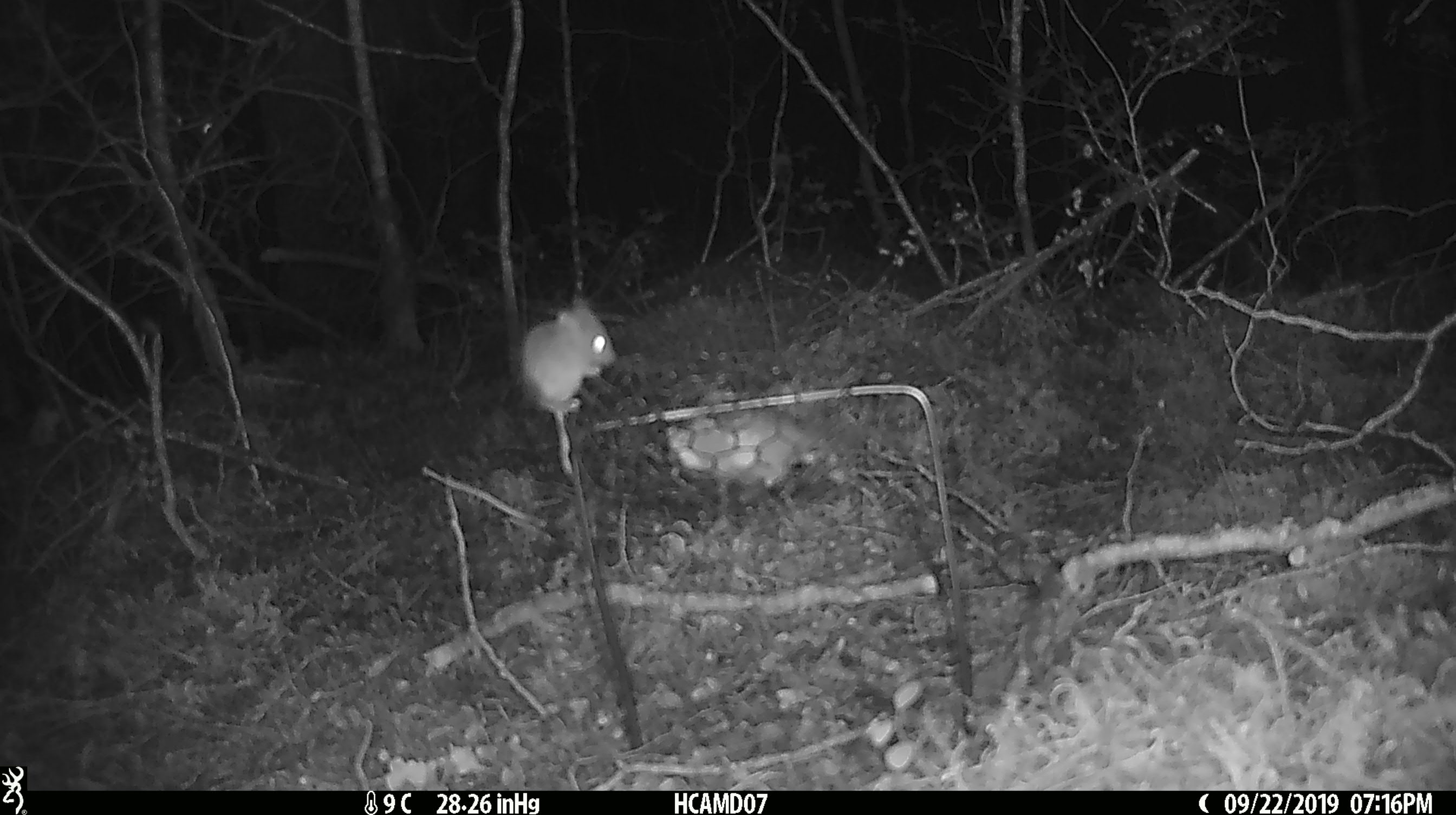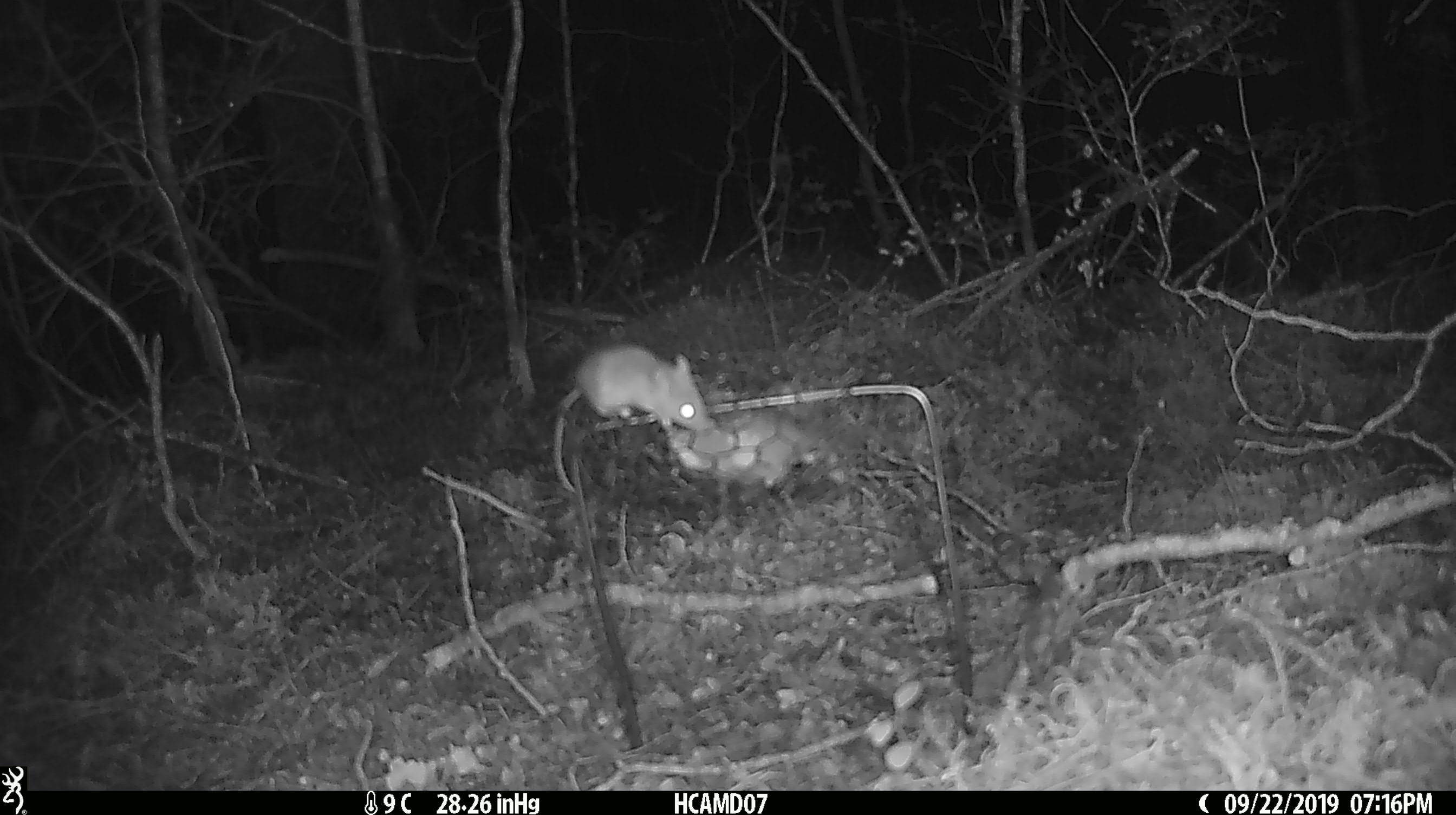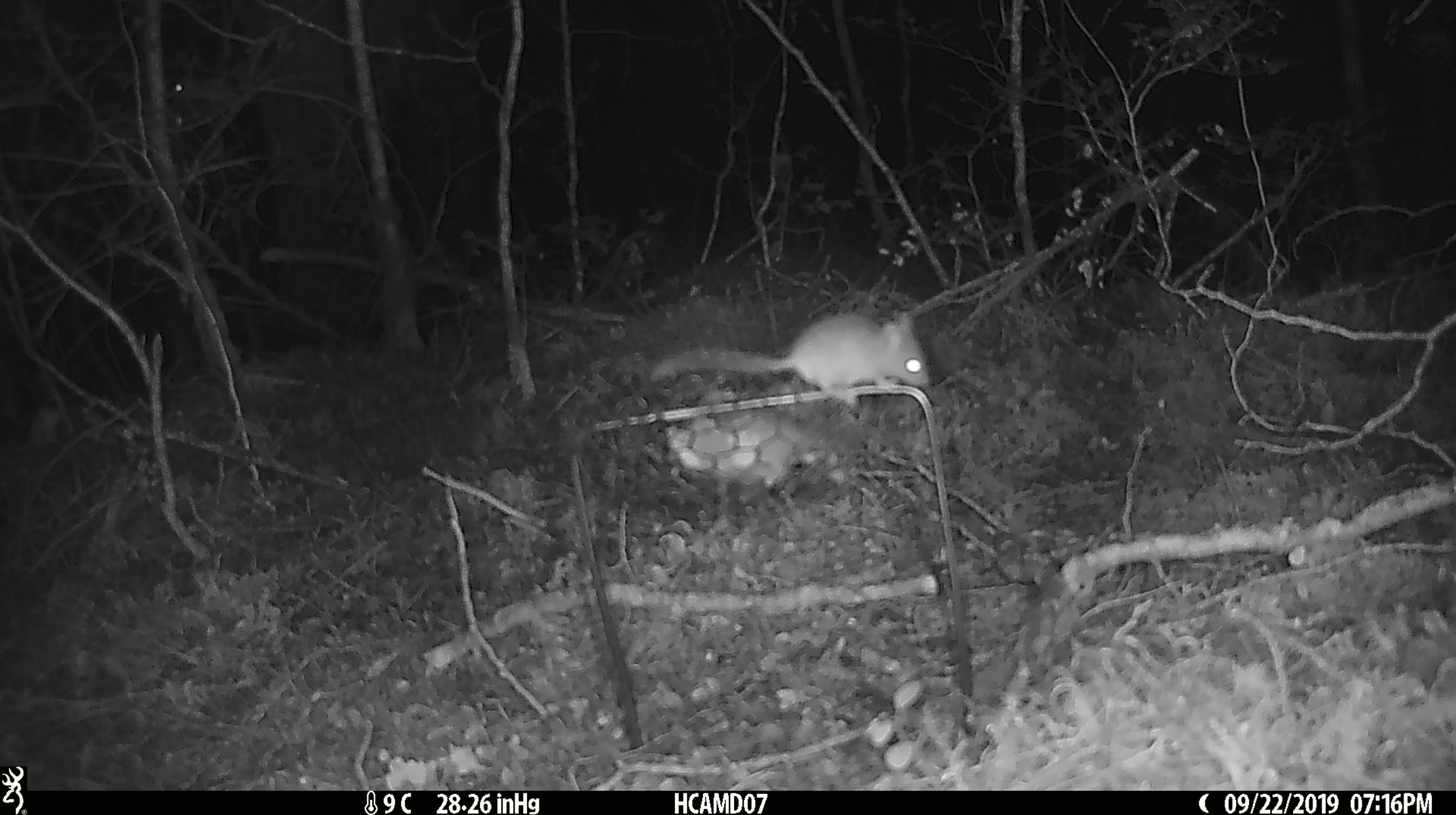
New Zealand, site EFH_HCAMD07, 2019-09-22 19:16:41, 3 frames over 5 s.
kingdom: Animalia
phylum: Chordata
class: Mammalia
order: Rodentia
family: Muridae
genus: Mus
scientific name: Mus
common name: mouse